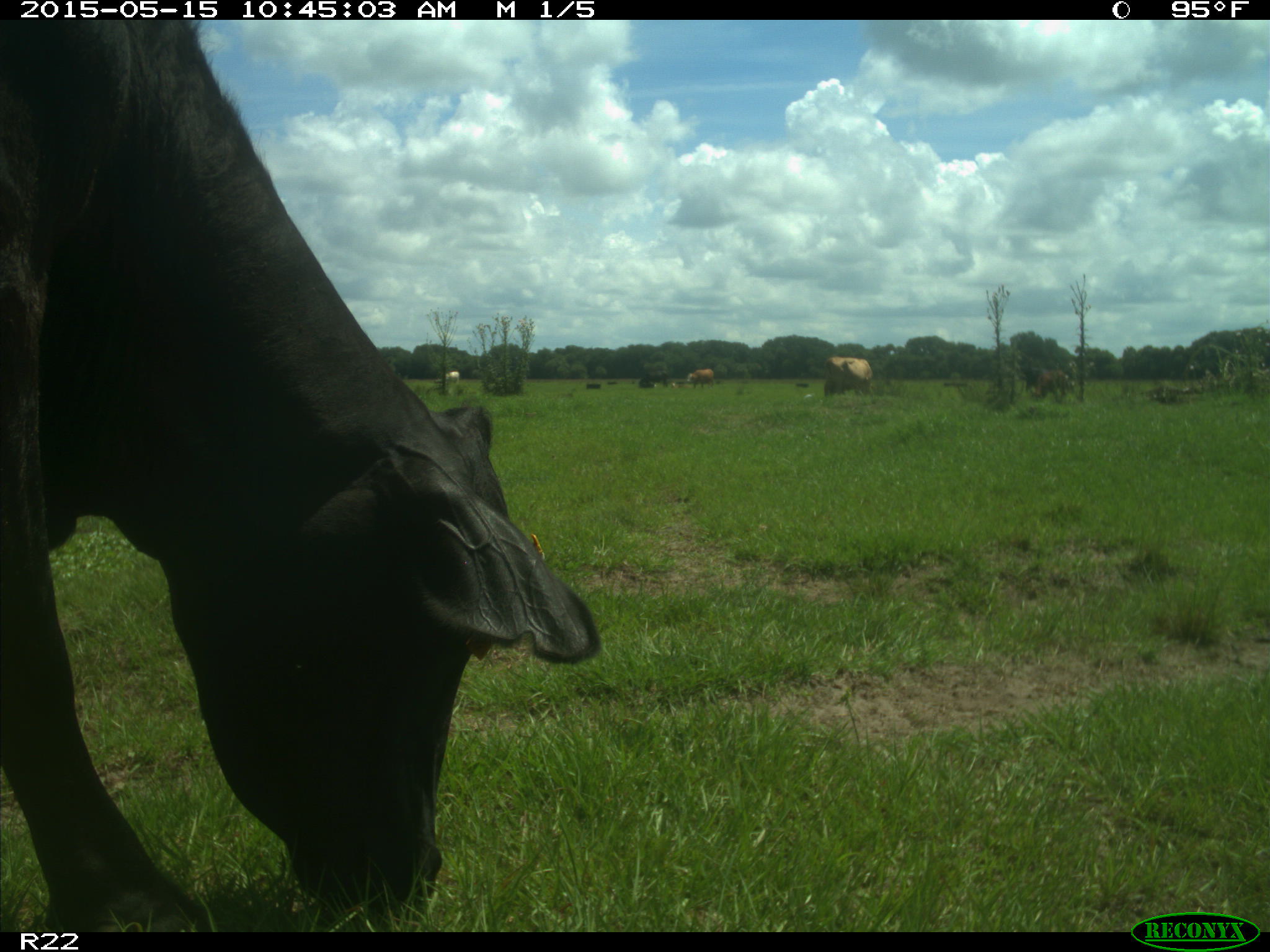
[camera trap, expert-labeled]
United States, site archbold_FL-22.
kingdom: Animalia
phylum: Chordata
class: Mammalia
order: Artiodactyla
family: Bovidae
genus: Bos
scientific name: Bos taurus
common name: domestic cow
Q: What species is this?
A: Bos taurus (domestic cow).